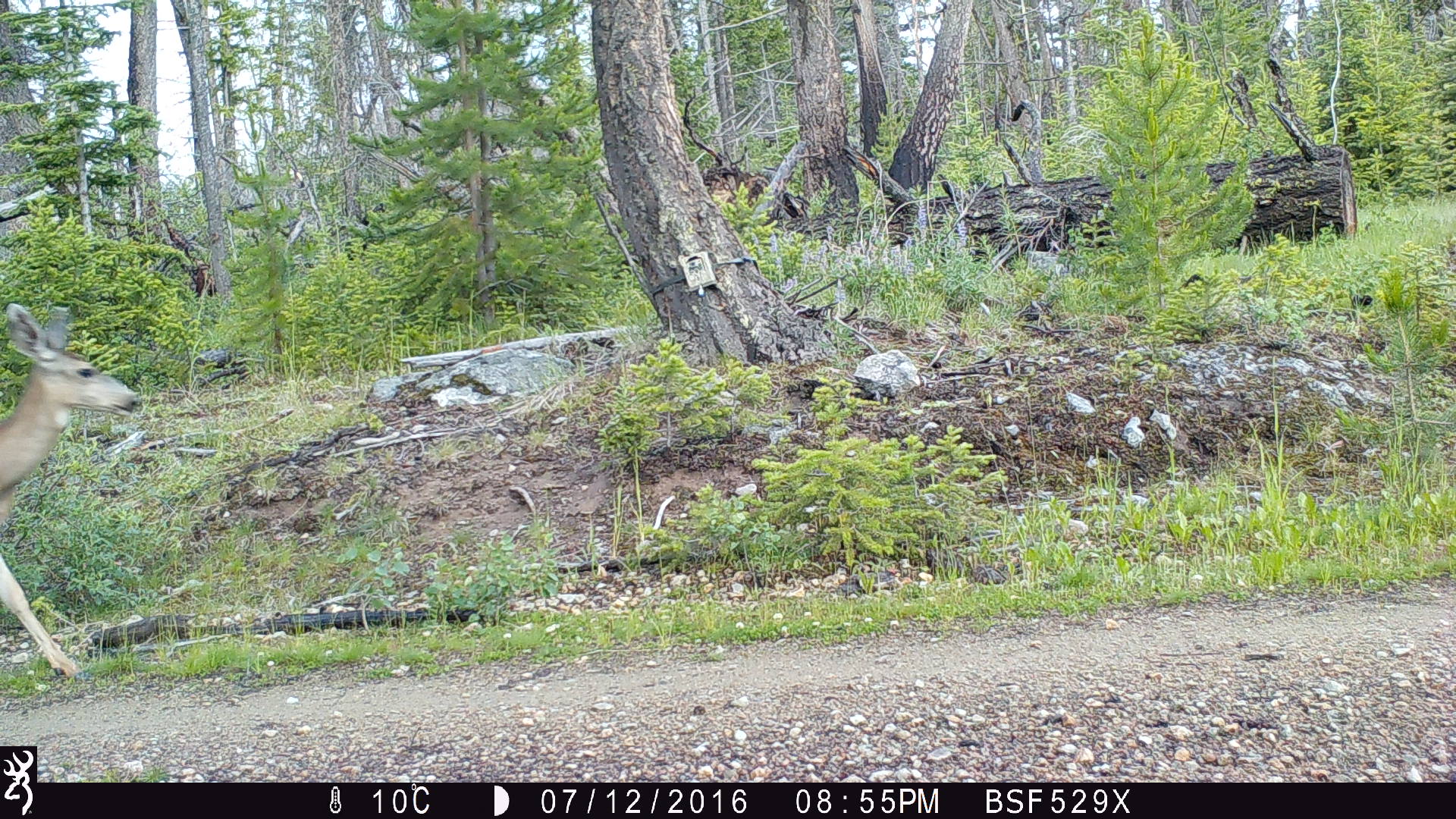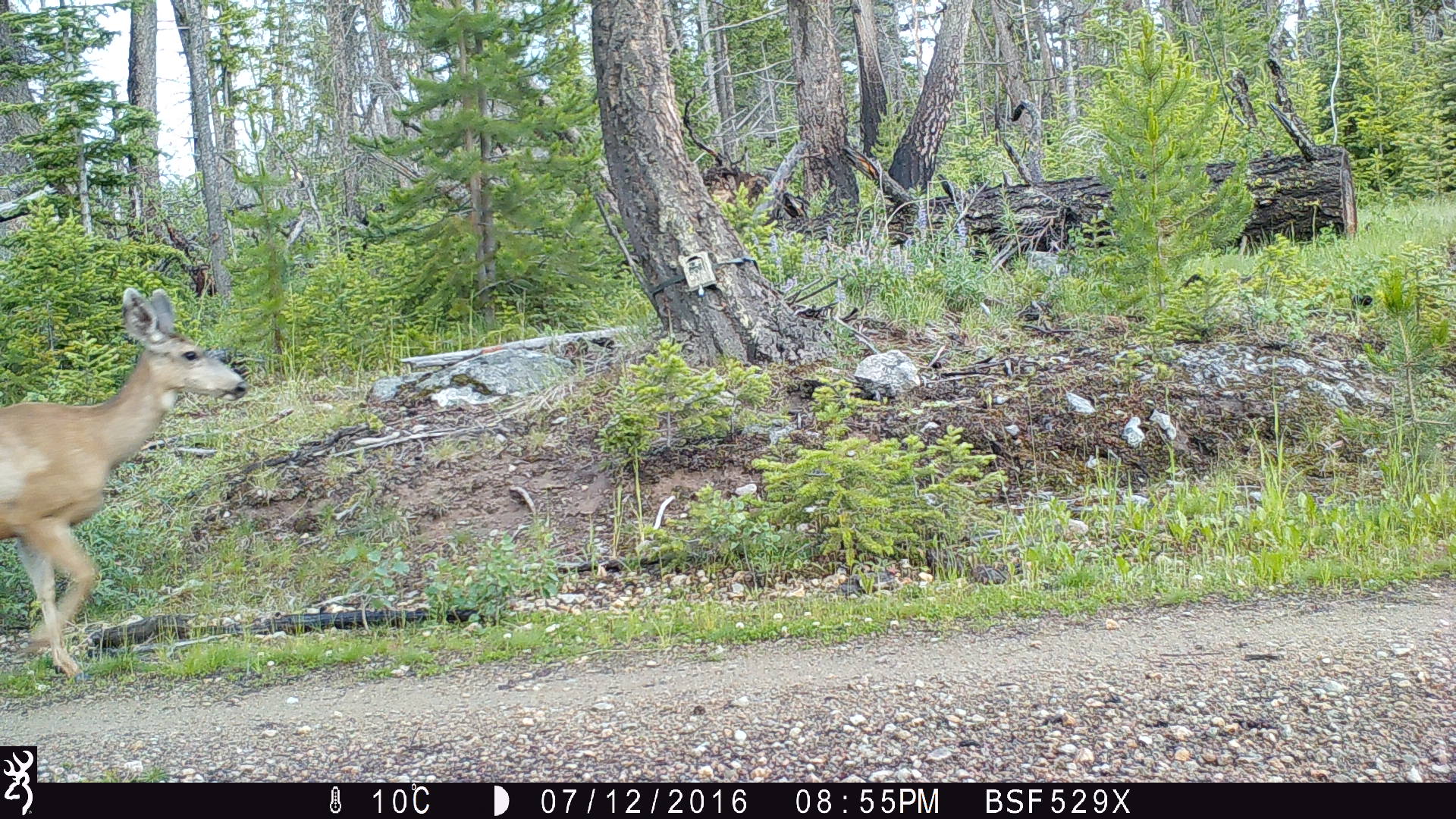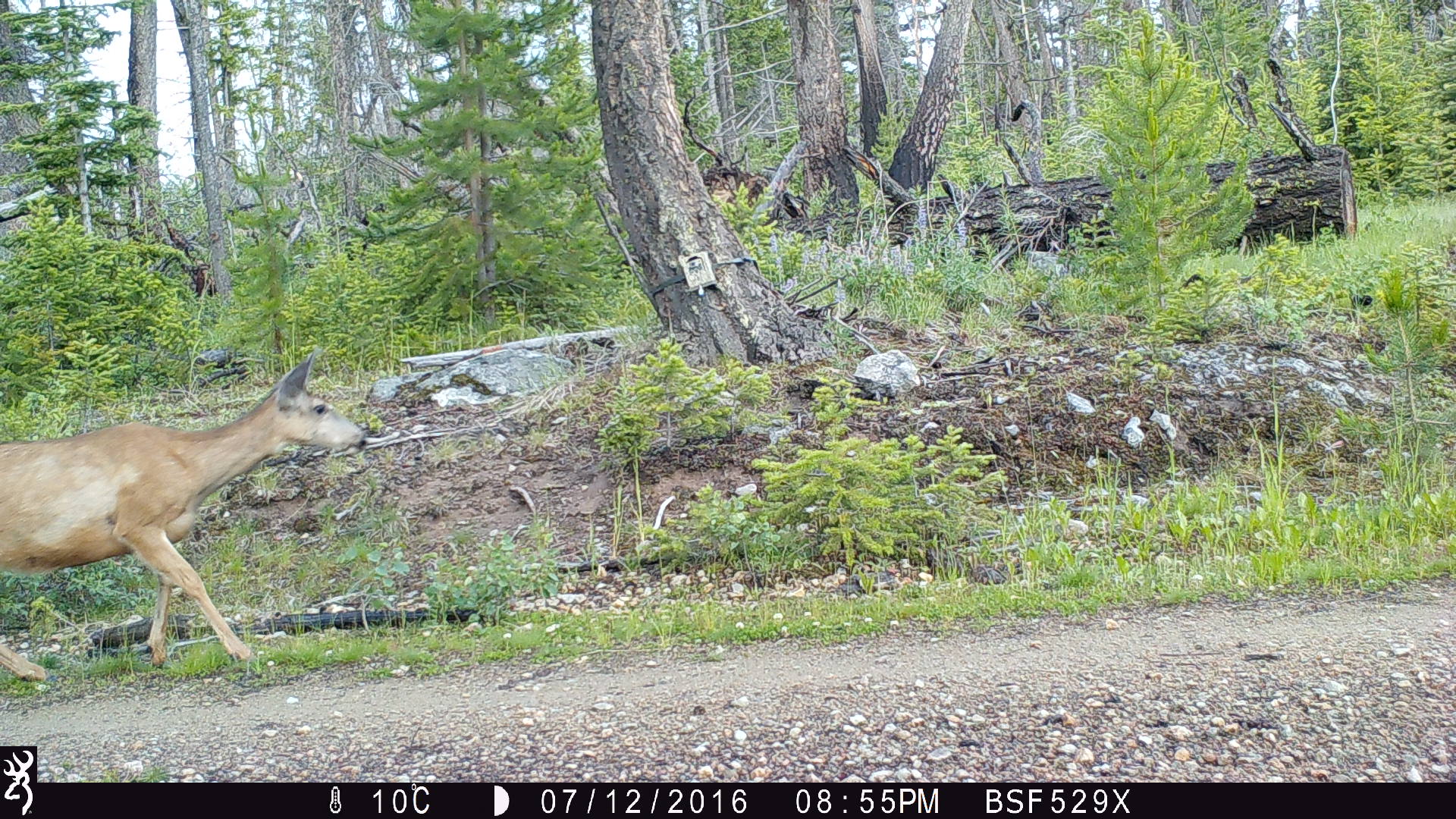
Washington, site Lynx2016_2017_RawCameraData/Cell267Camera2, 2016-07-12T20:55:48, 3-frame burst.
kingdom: Animalia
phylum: Chordata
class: Mammalia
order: Artiodactyla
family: Cervidae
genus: Odocoileus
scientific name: Odocoileus hemionus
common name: mule deer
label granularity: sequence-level